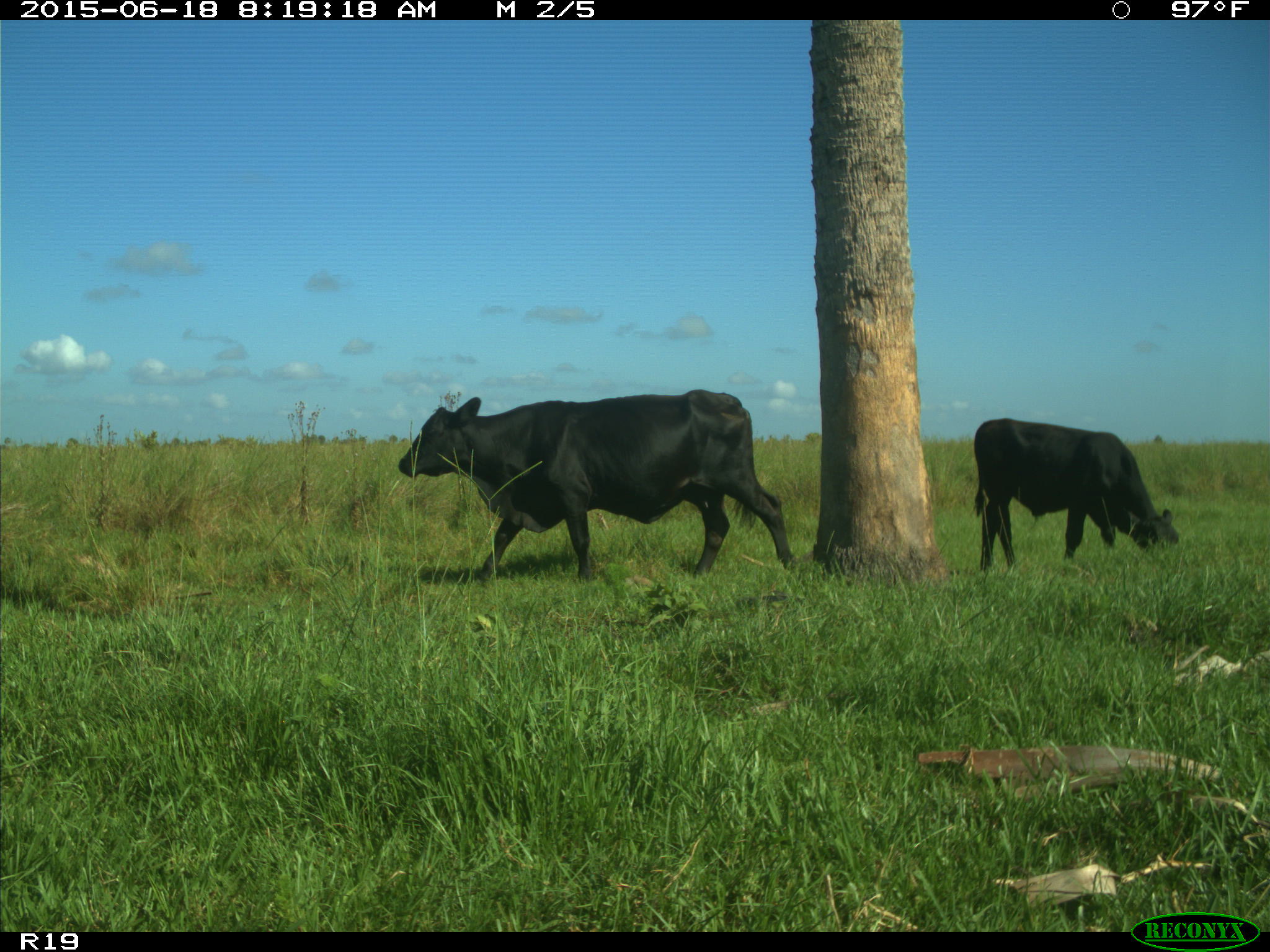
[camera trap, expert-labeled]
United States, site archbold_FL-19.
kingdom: Animalia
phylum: Chordata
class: Mammalia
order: Artiodactyla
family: Bovidae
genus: Bos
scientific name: Bos taurus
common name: domestic cow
Bos taurus (domestic cow).